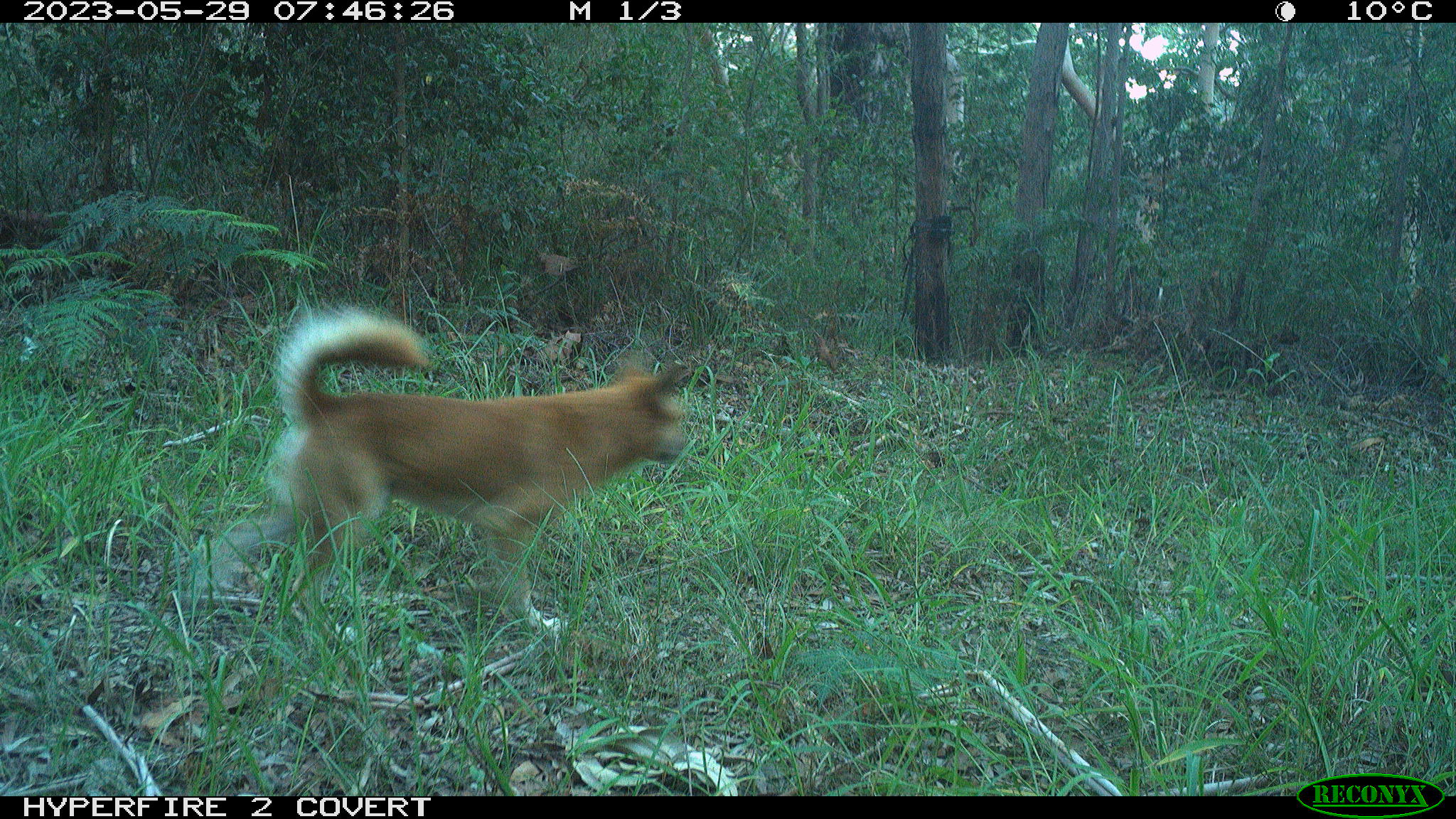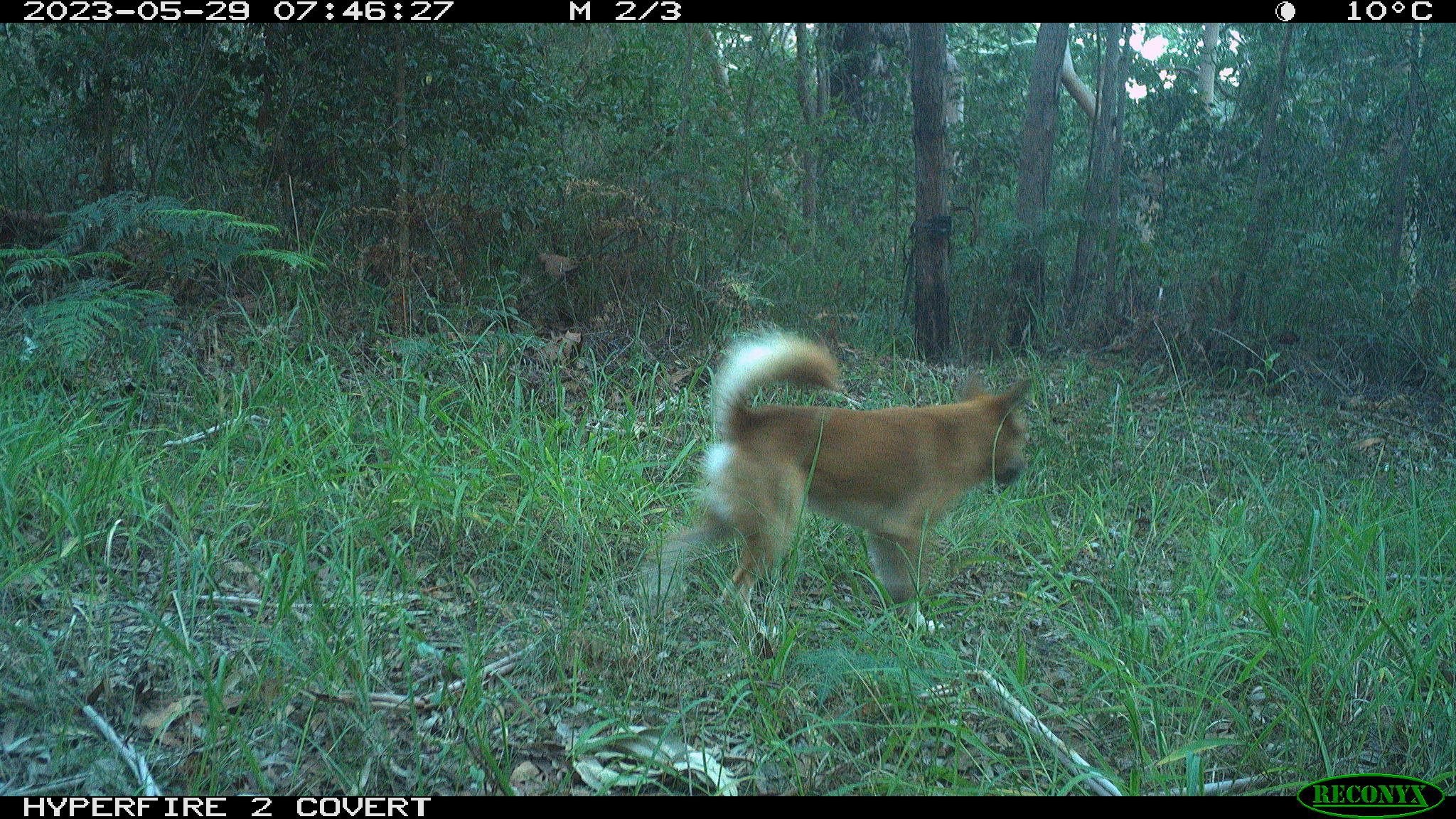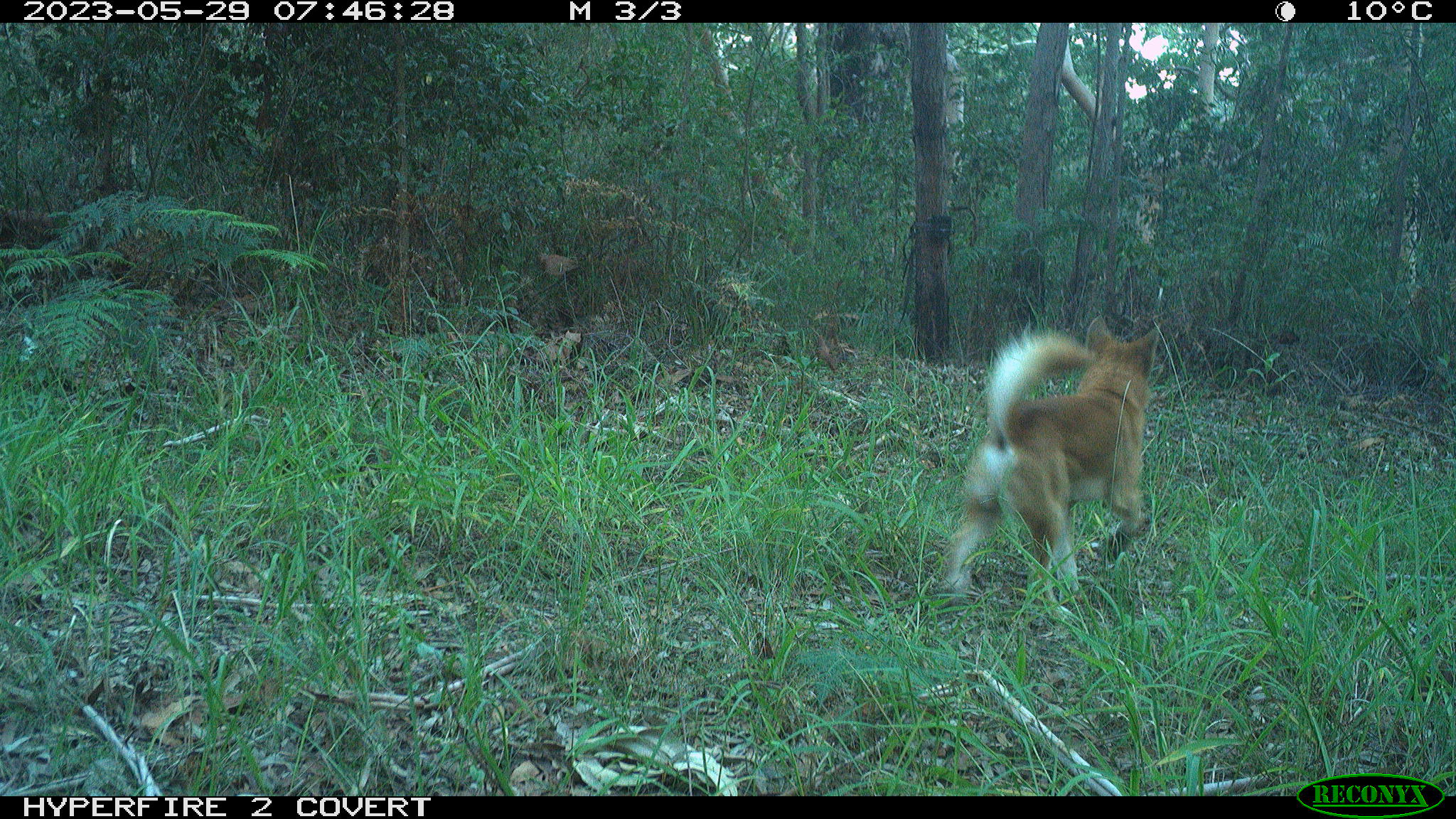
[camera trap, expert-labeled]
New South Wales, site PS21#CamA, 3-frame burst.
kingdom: Animalia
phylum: Chordata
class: Mammalia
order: Carnivora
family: Canidae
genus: Canis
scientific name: Canis familiaris dingo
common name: dingo